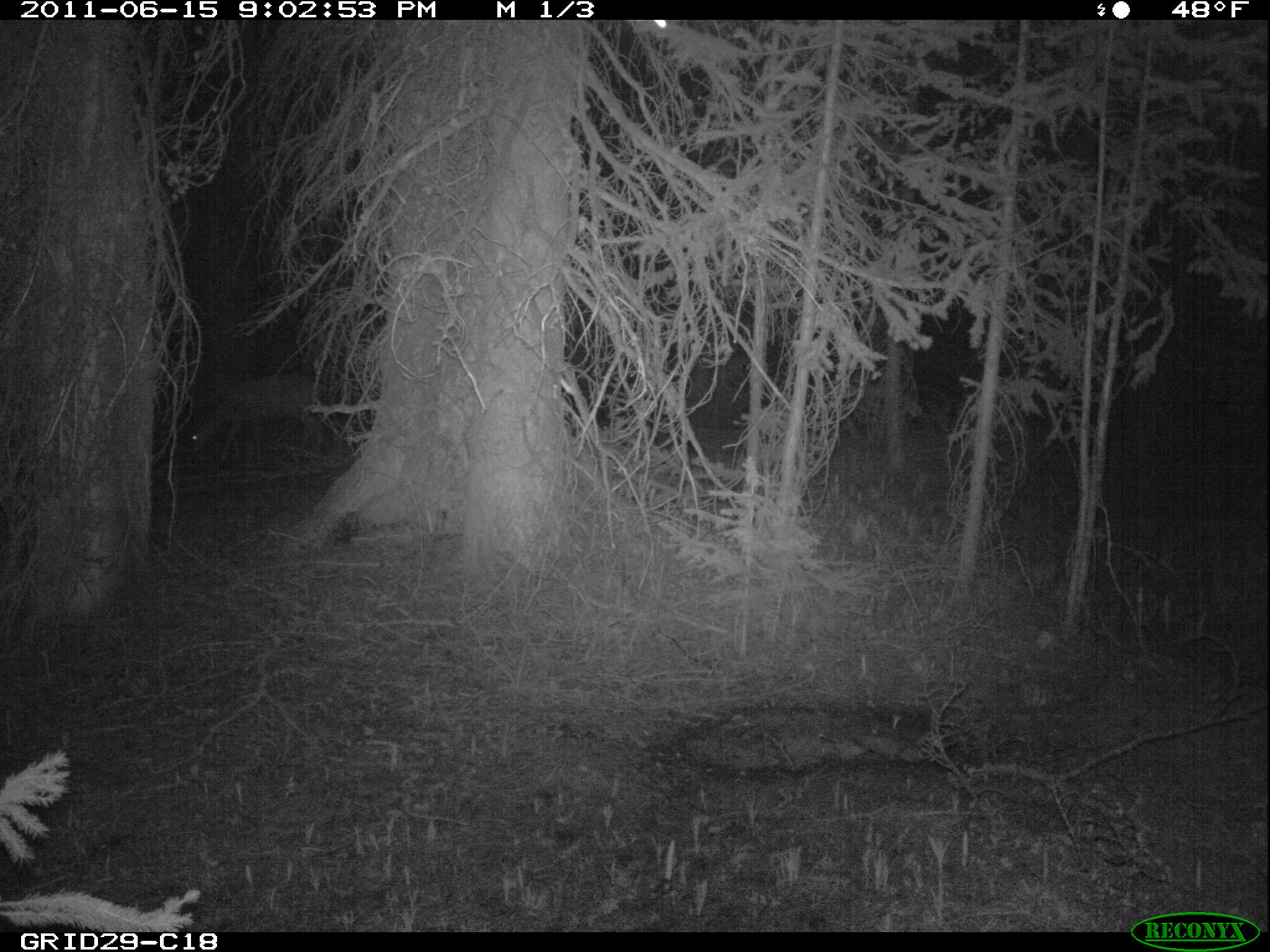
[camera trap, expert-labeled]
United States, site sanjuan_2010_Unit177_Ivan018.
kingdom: Animalia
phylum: Chordata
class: Mammalia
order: Artiodactyla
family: Cervidae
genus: Odocoileus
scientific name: Odocoileus hemionus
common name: mule deer